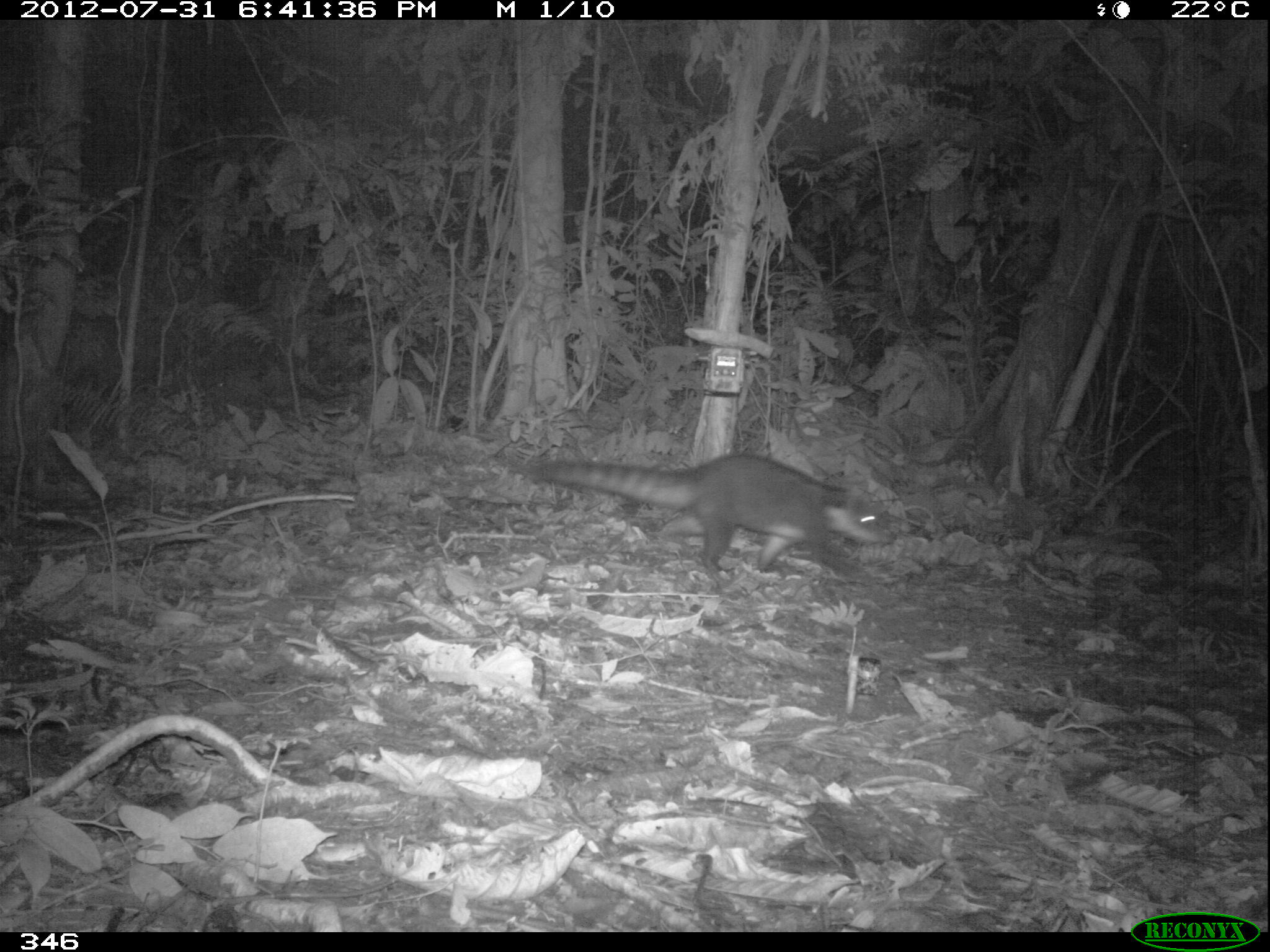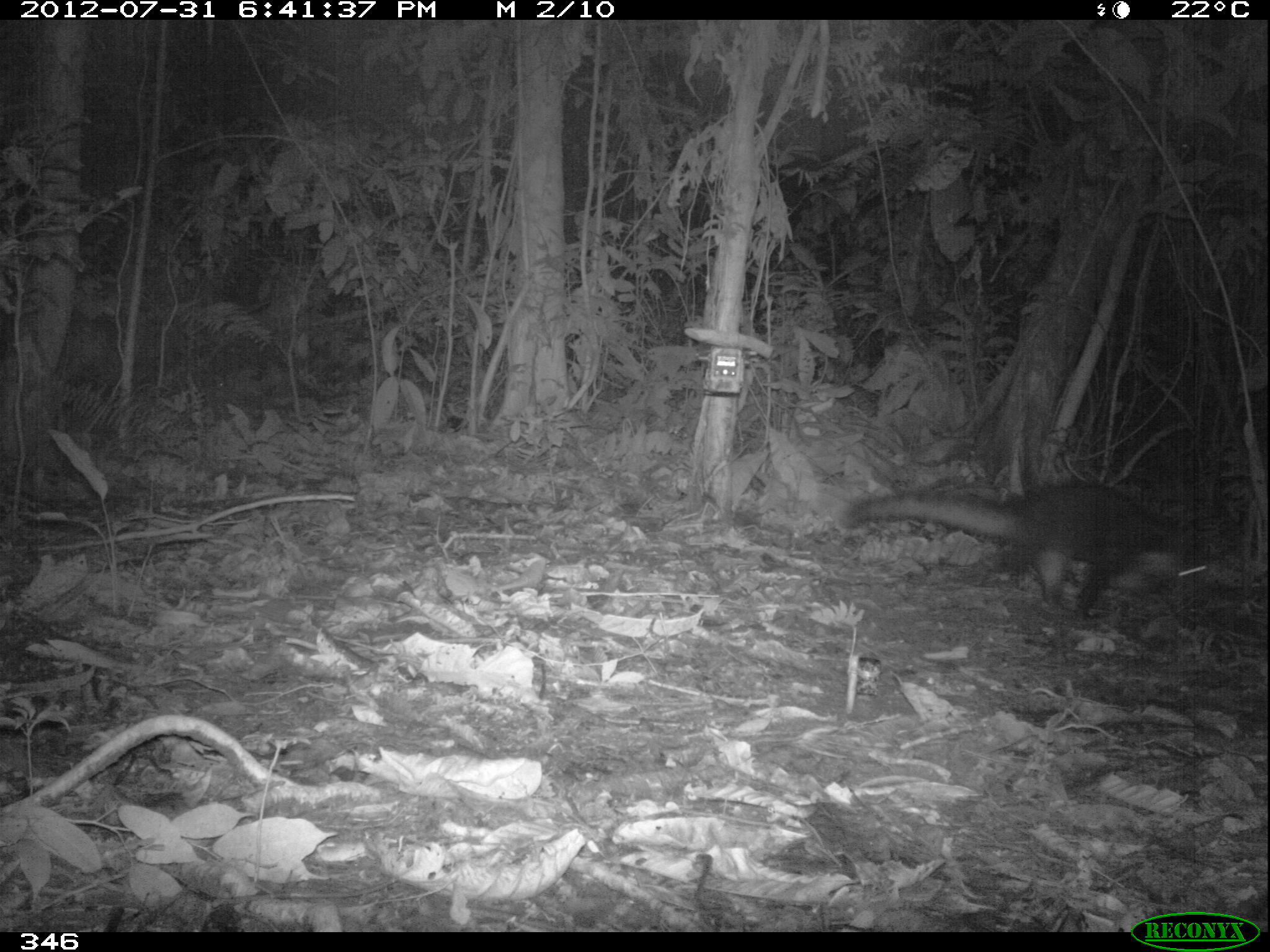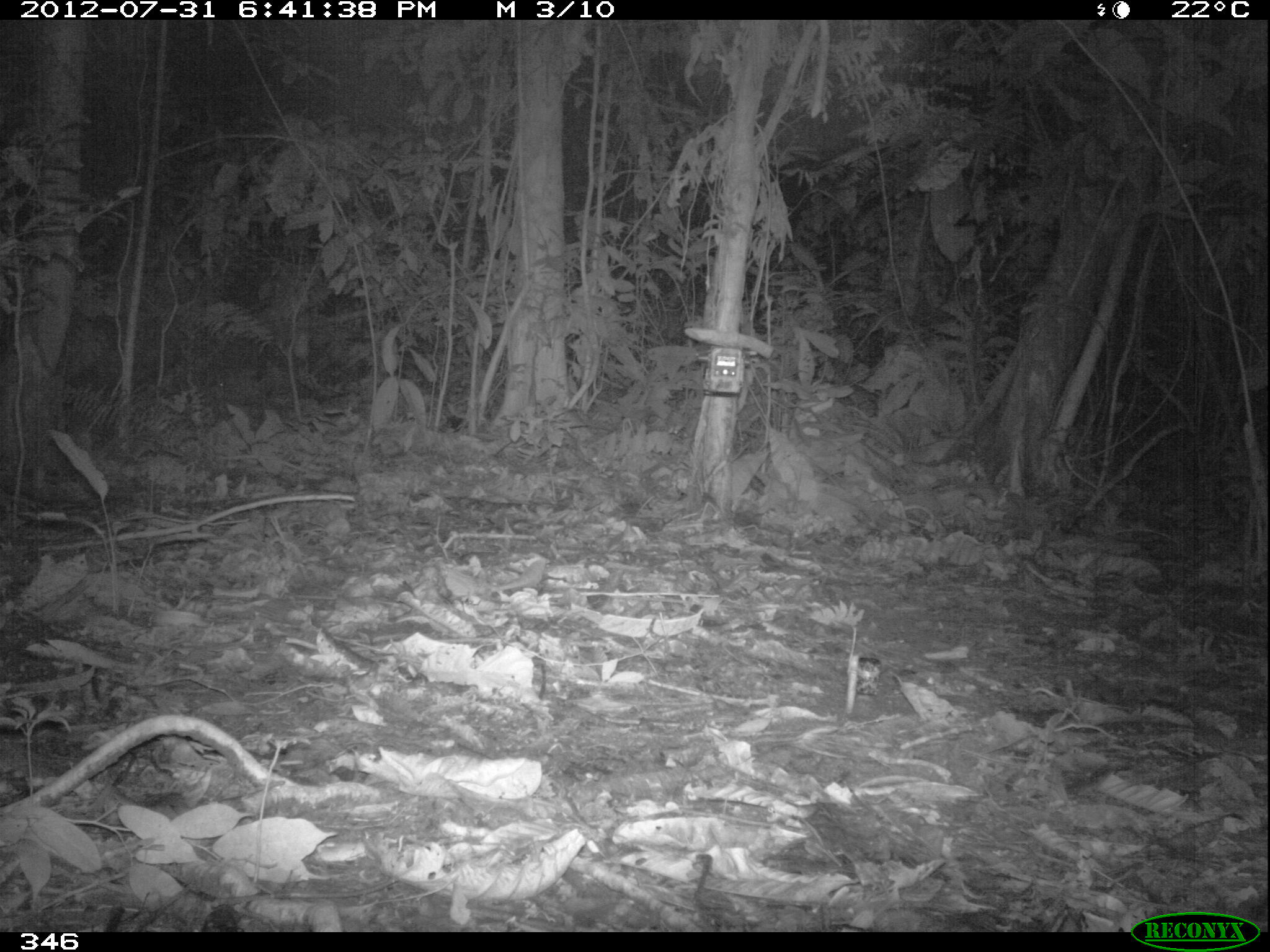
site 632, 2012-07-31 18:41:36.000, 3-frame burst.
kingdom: Animalia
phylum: Chordata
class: Mammalia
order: Carnivora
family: Procyonidae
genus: Nasua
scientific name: Nasua nasua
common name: south american coati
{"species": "Nasua nasua (south american coati)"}